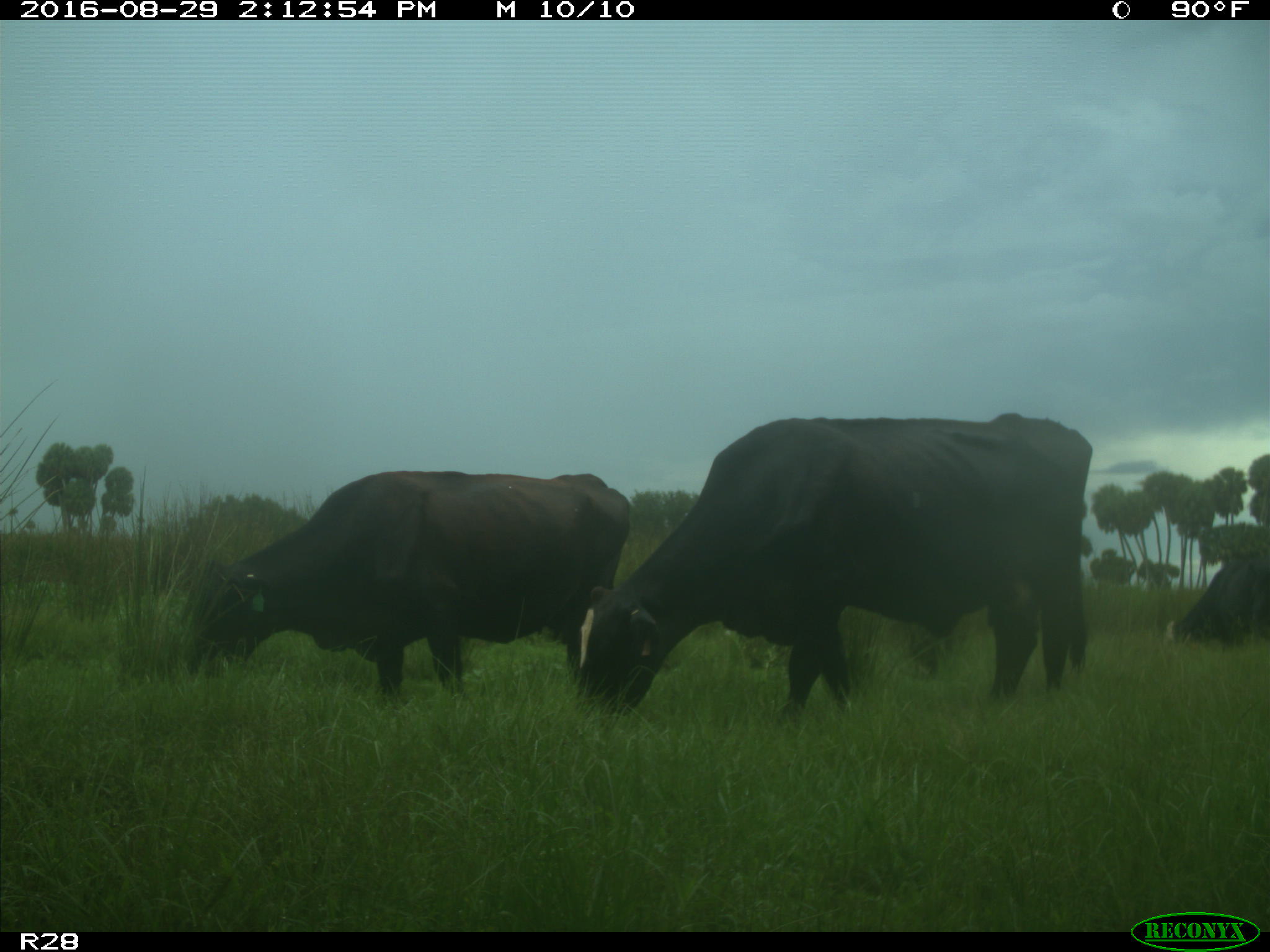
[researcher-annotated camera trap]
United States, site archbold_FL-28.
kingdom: Animalia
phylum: Chordata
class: Mammalia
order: Artiodactyla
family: Bovidae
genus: Bos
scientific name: Bos taurus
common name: domestic cow